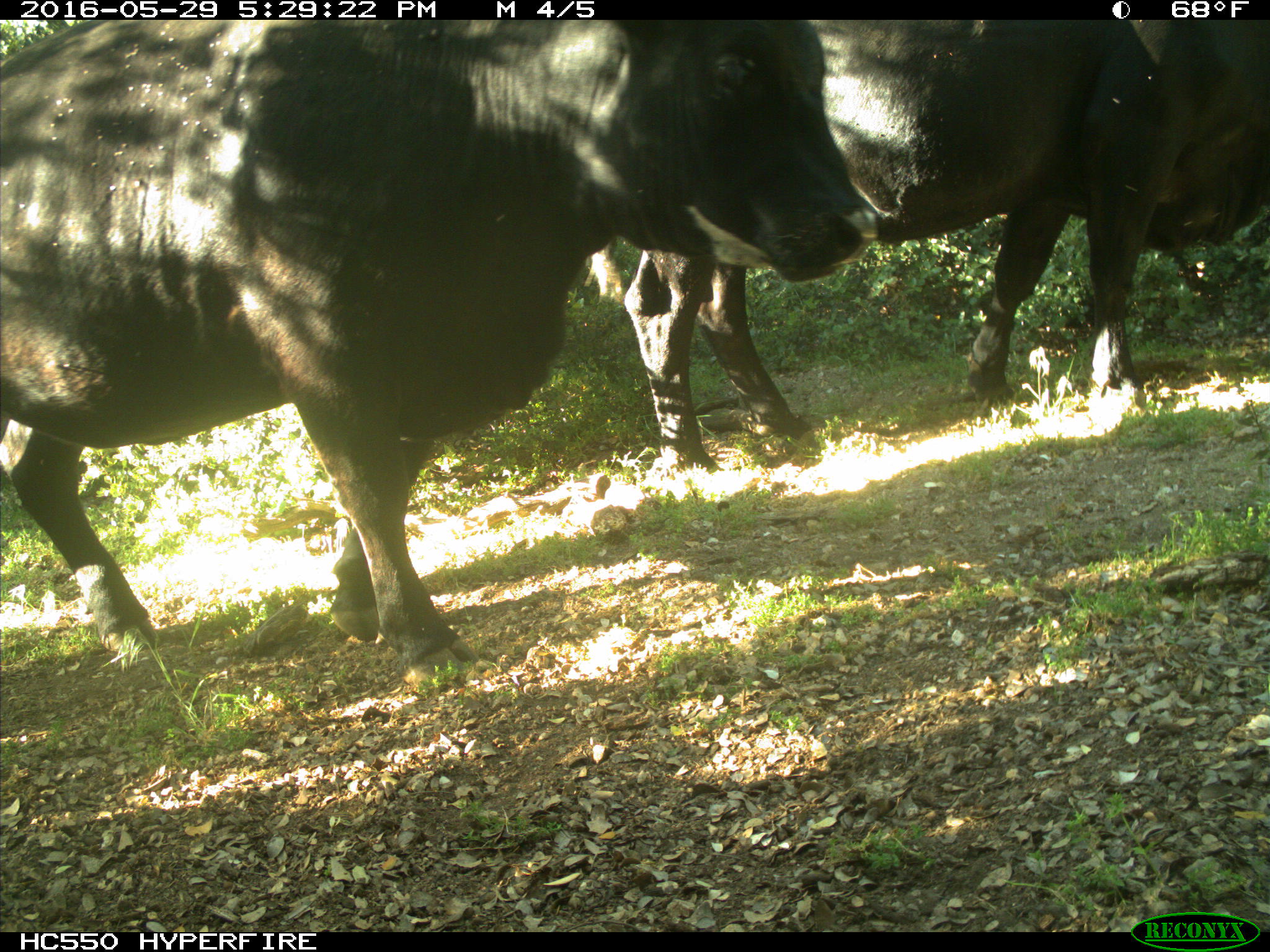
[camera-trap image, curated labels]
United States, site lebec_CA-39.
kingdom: Animalia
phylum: Chordata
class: Mammalia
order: Artiodactyla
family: Bovidae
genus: Bos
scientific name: Bos taurus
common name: domestic cow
Bos taurus (domestic cow).